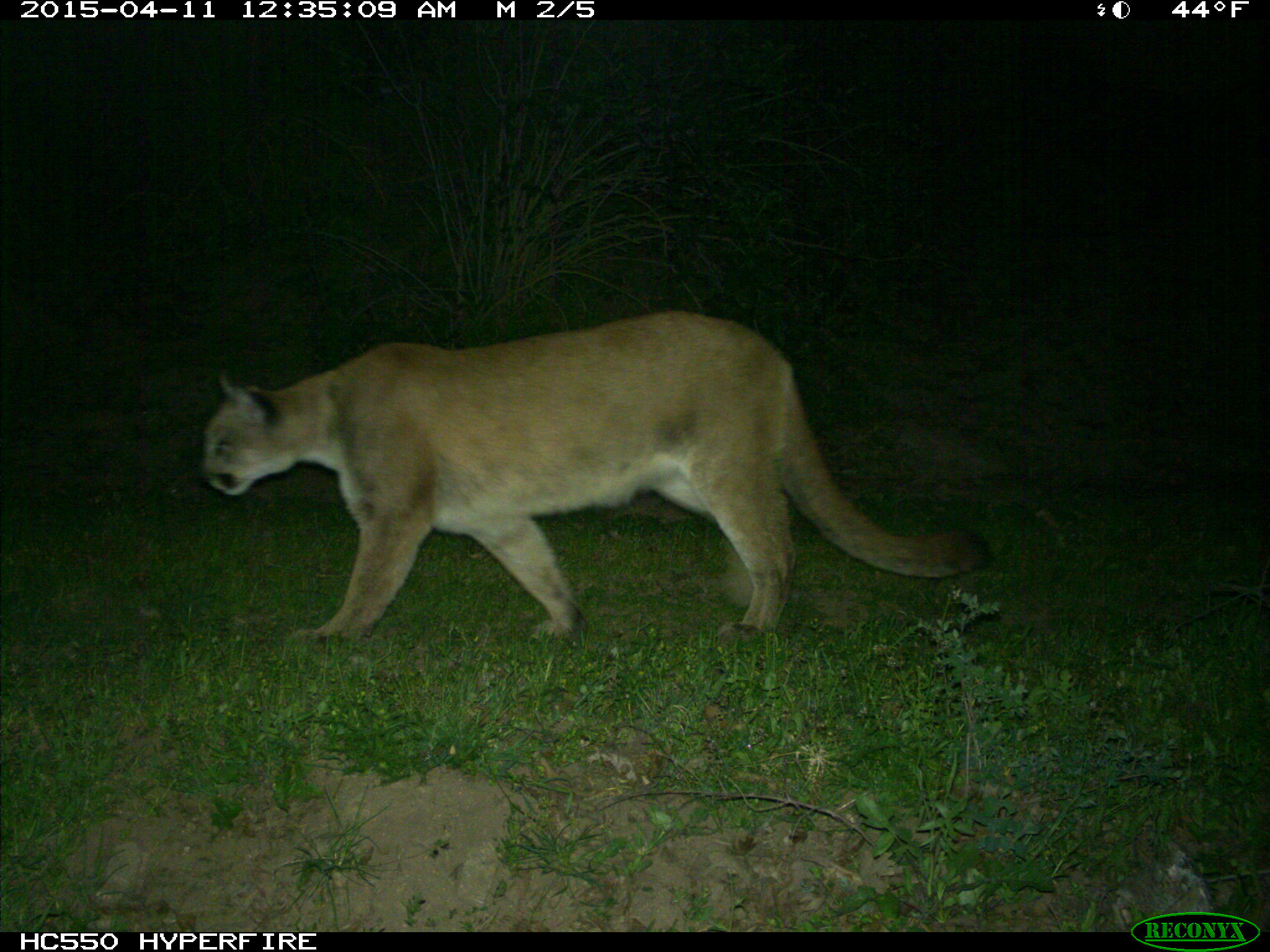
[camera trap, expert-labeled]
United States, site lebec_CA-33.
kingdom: Animalia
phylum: Chordata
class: Mammalia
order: Carnivora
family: Felidae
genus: Puma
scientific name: Puma concolor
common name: mountain lion